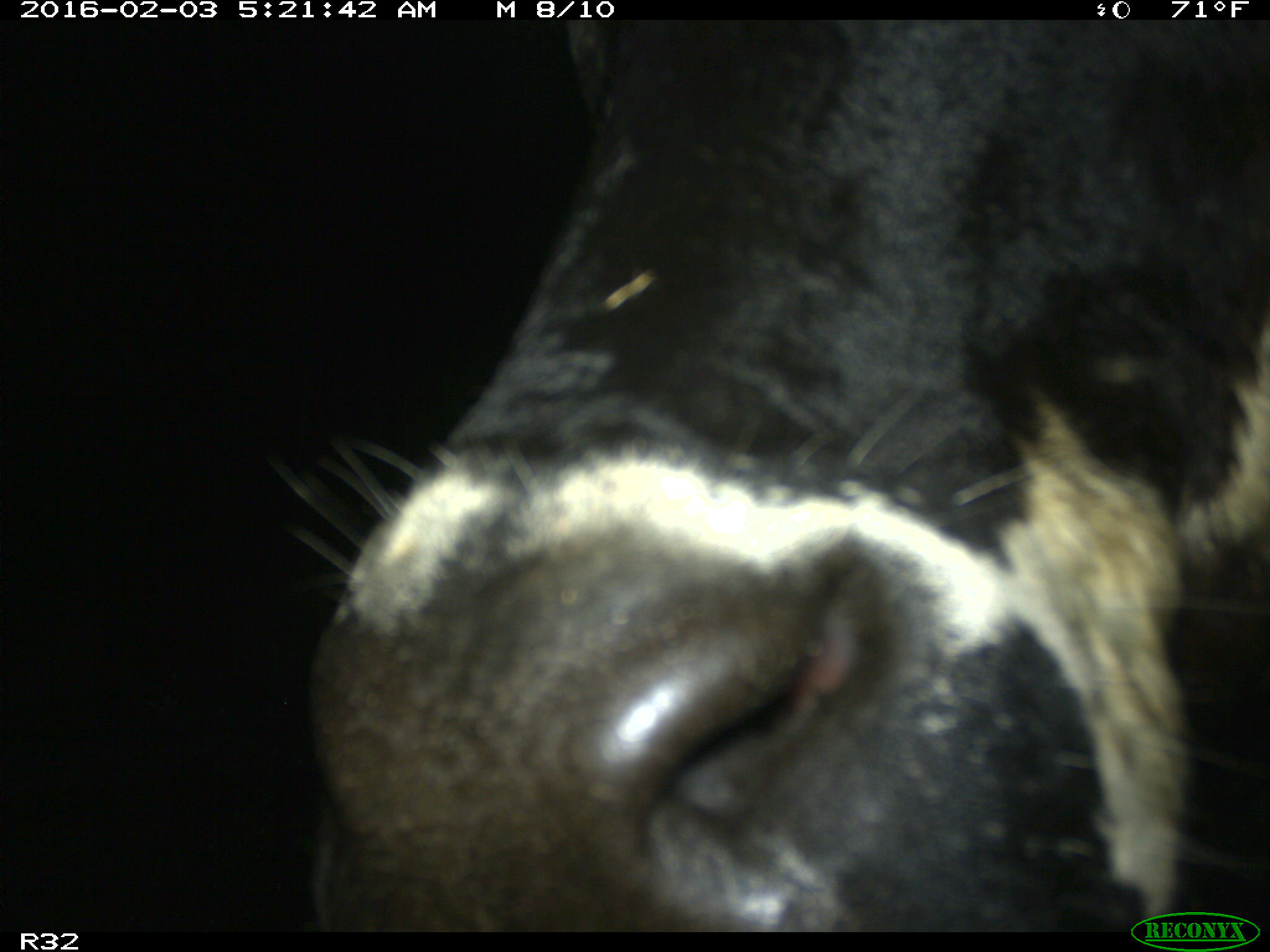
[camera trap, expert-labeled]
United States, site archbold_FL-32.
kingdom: Animalia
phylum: Chordata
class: Mammalia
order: Artiodactyla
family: Bovidae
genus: Bos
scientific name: Bos taurus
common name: domestic cow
Bos taurus (domestic cow).